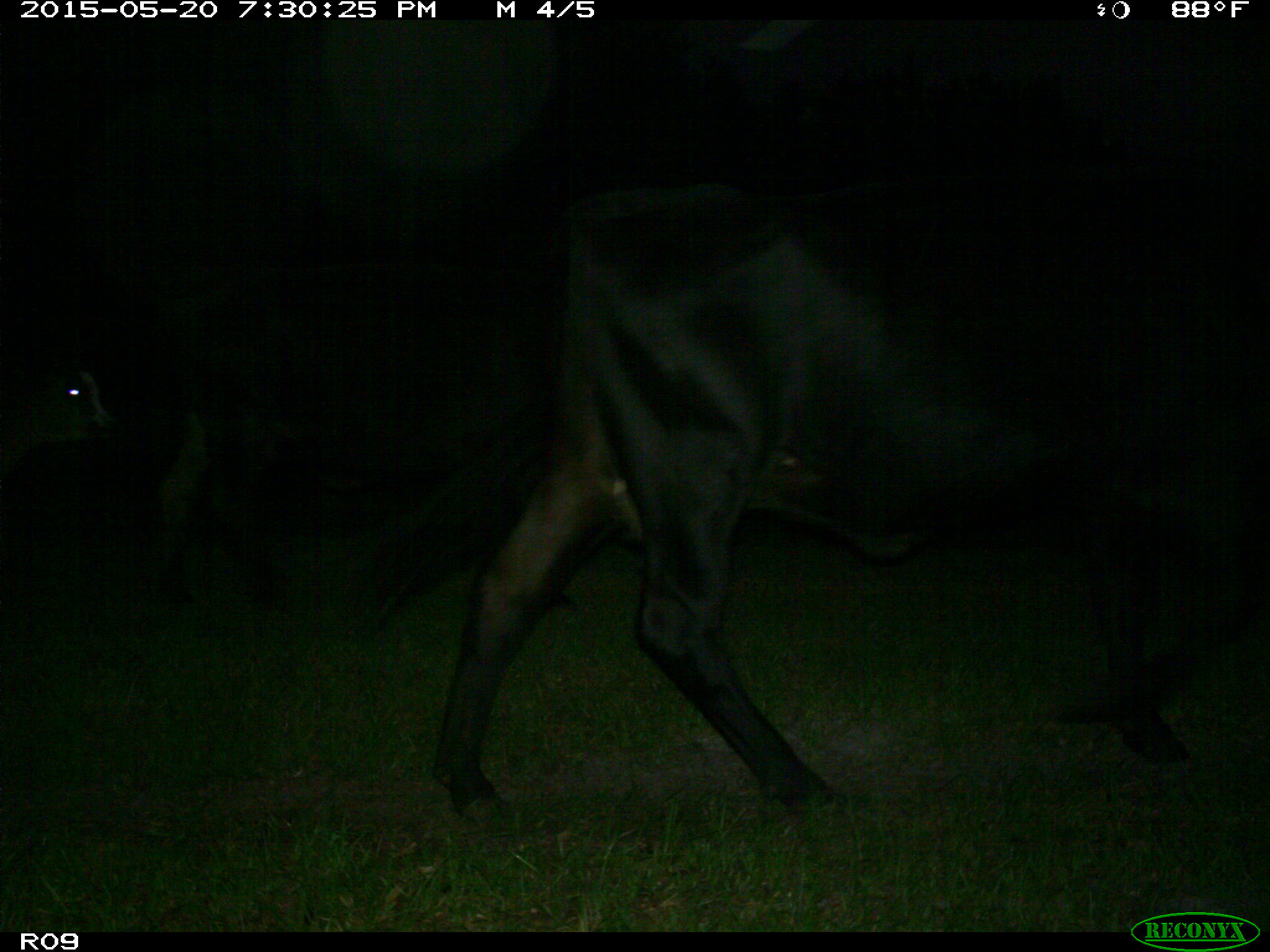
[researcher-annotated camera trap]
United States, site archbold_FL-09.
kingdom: Animalia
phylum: Chordata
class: Mammalia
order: Artiodactyla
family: Bovidae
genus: Bos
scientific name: Bos taurus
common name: domestic cow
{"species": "Bos taurus (domestic cow)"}